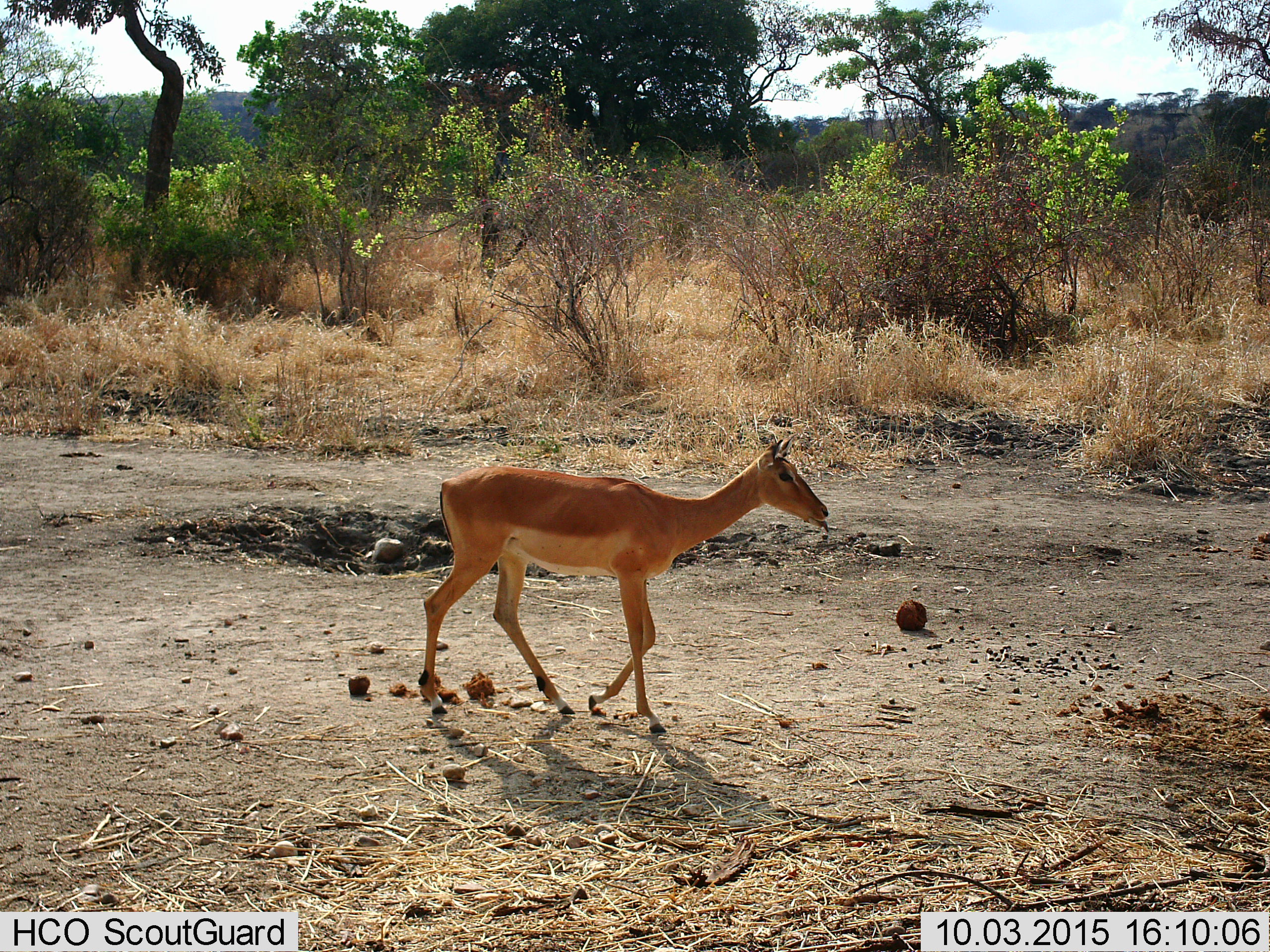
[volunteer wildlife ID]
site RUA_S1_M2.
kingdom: Animalia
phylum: Chordata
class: Mammalia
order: Artiodactyla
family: Bovidae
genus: Aepyceros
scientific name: Aepyceros melampus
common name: impala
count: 1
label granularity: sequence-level